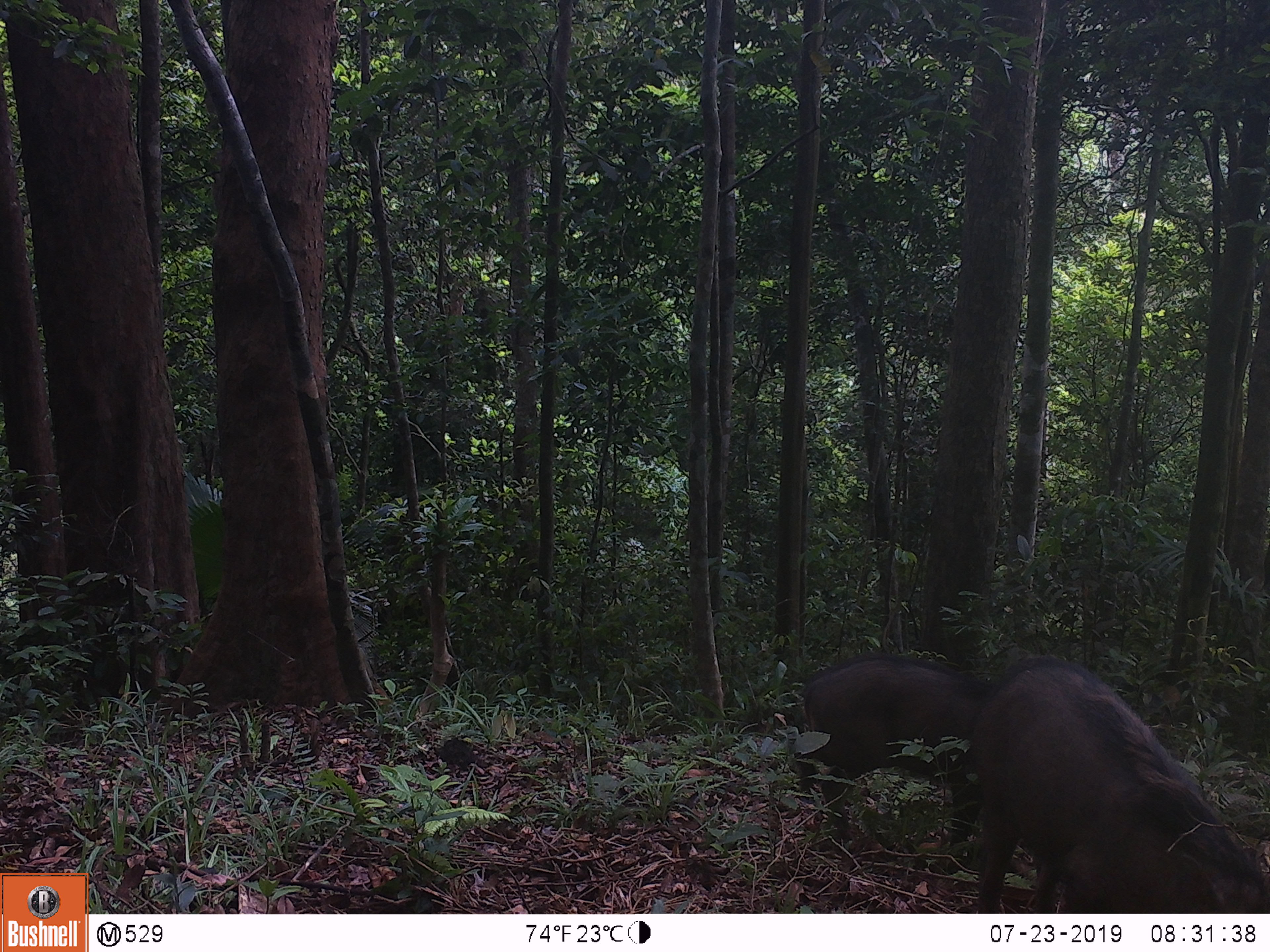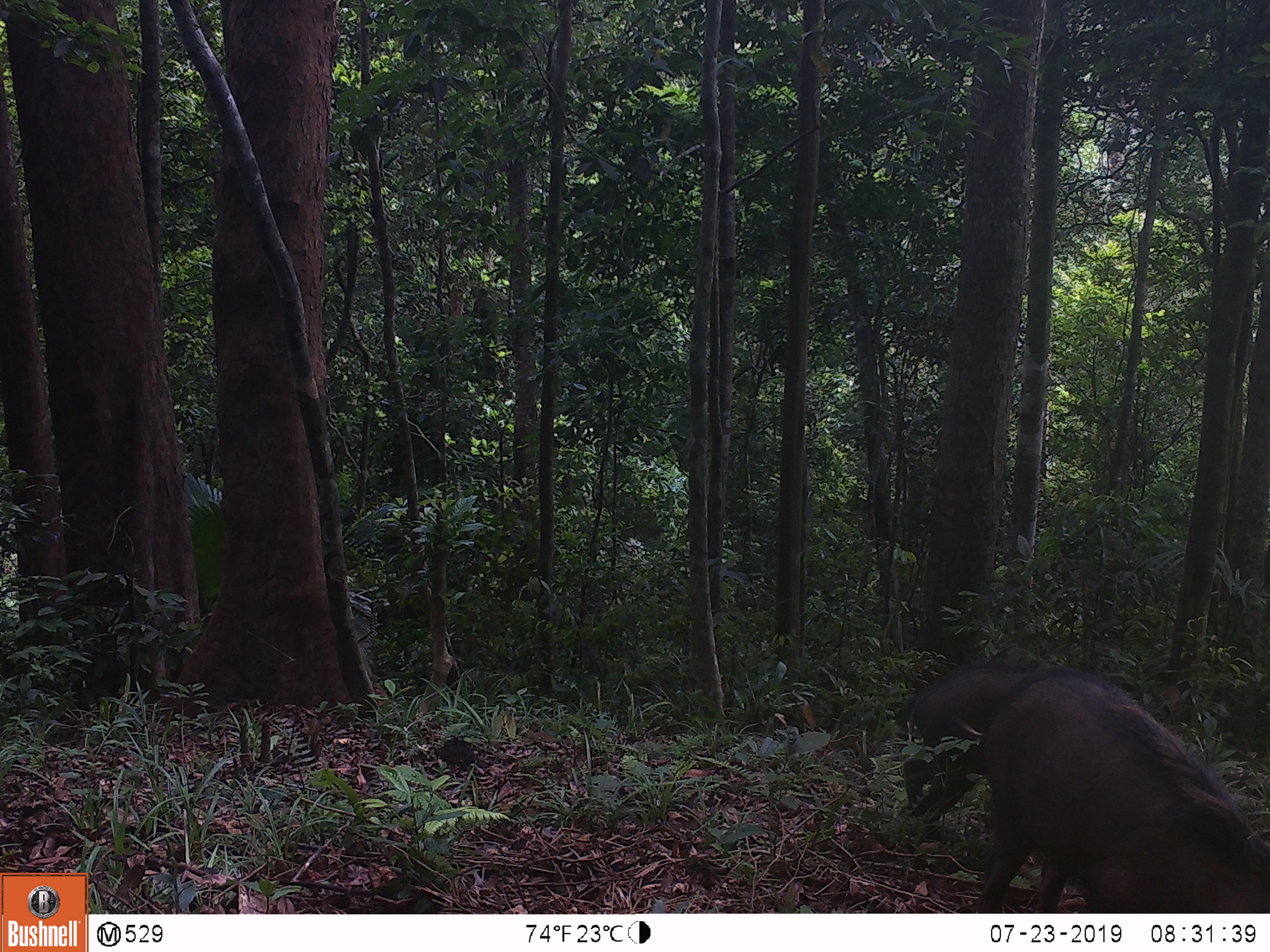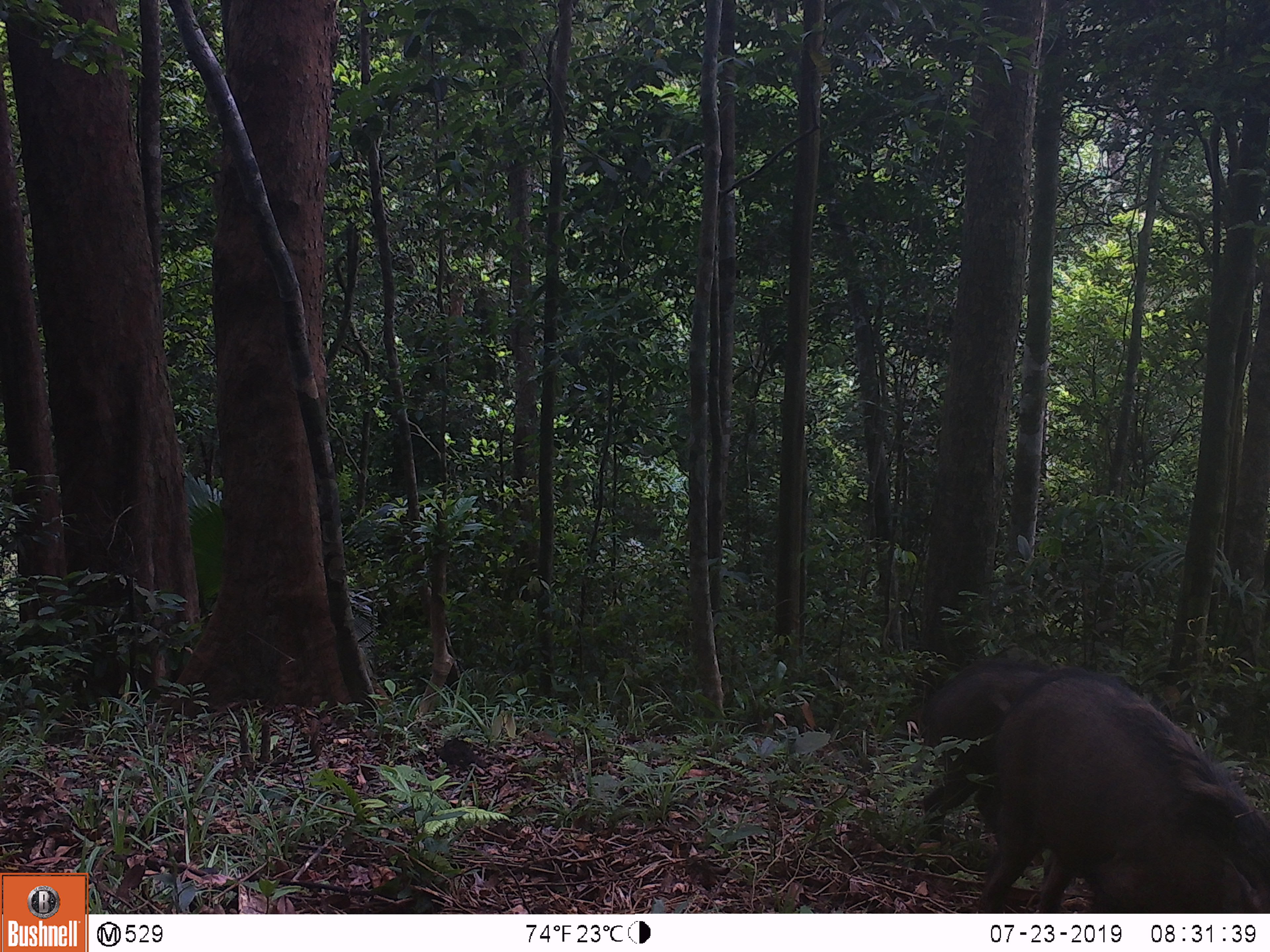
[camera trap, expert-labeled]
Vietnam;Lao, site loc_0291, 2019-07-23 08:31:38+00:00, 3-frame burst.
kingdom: Animalia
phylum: Chordata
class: Mammalia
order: Artiodactyla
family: Suidae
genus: Sus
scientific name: Sus scrofa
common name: eurasian wild pig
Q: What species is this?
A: Eurasian wild pig (Sus scrofa).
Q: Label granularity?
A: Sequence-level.